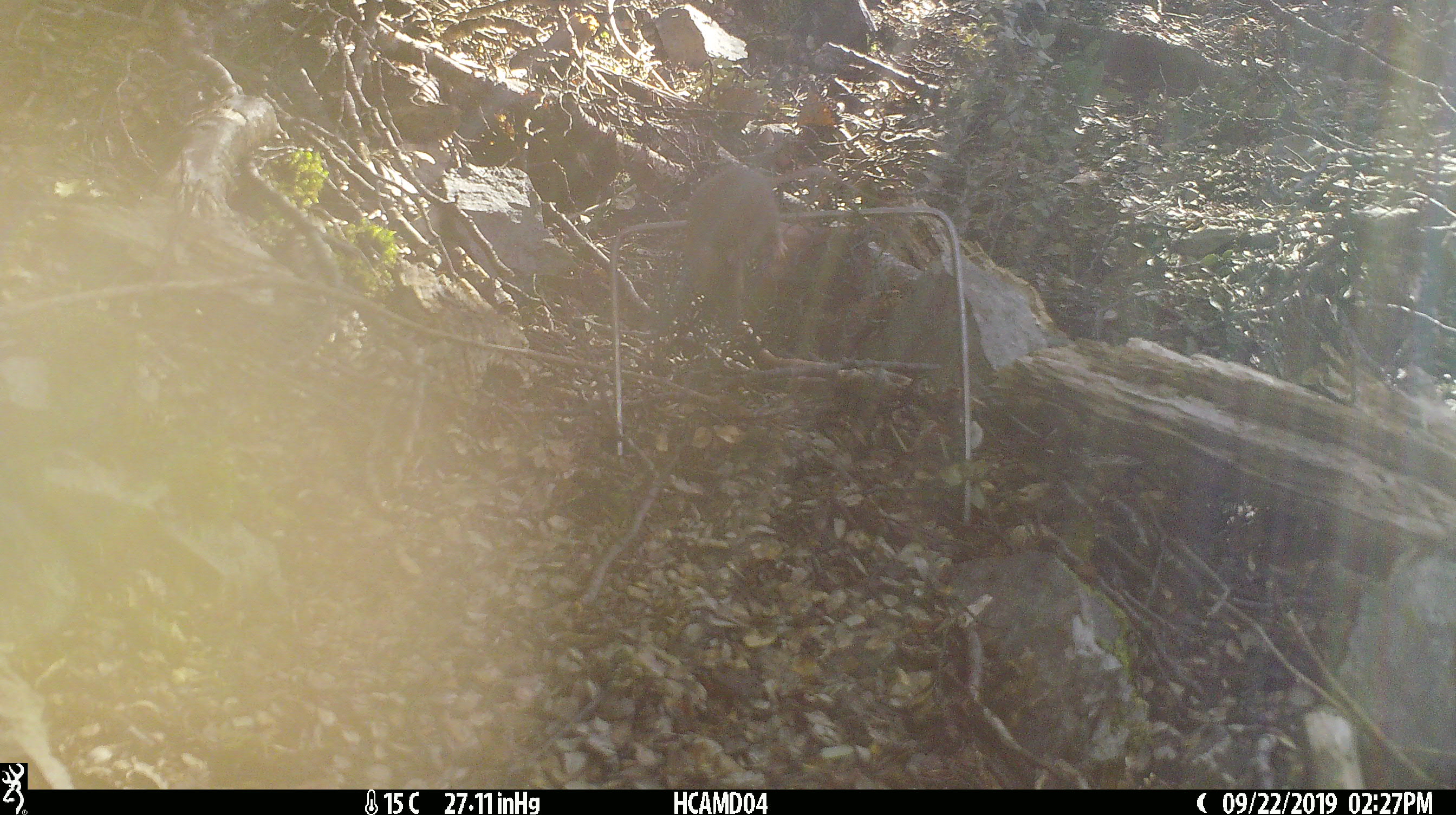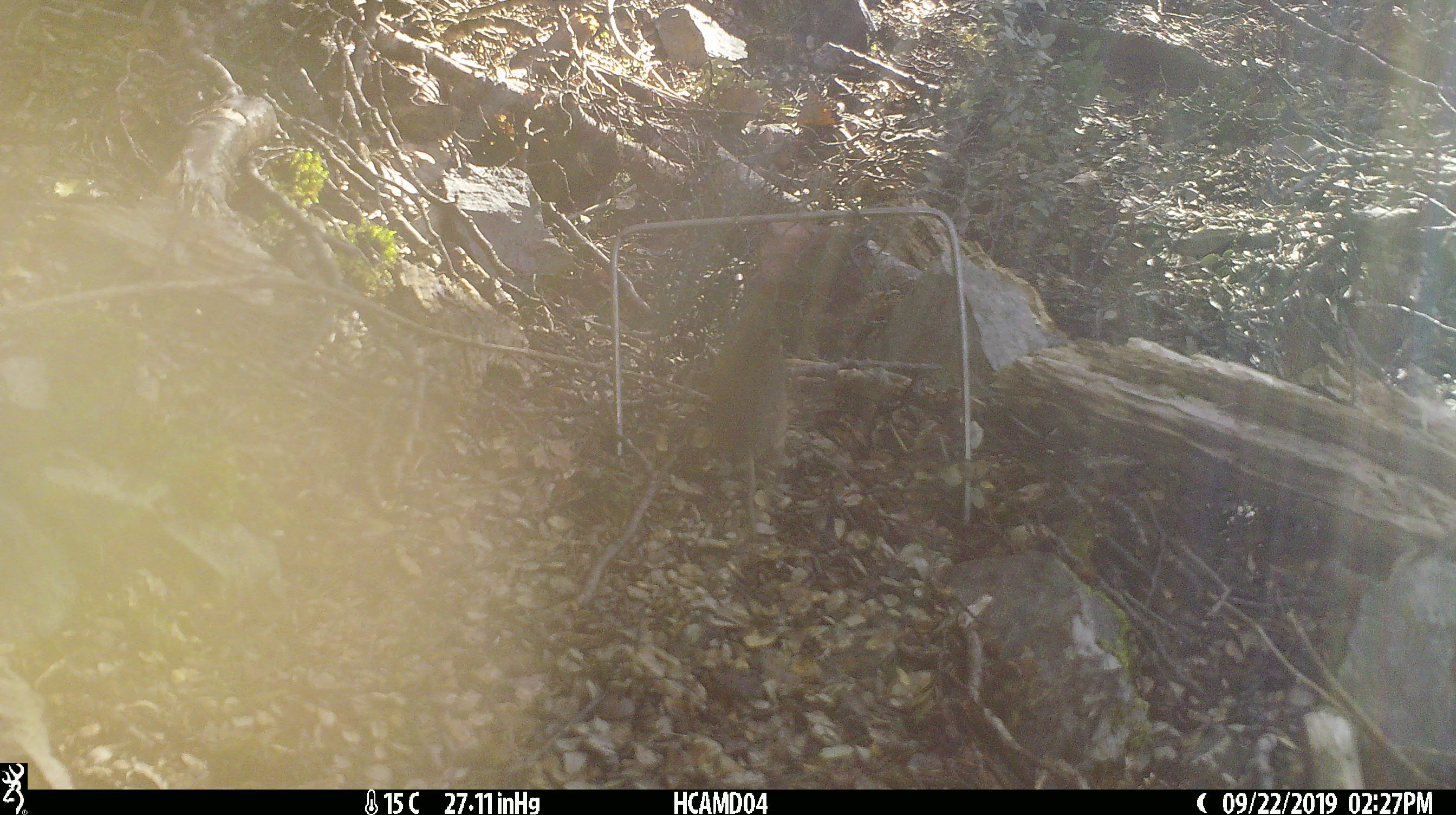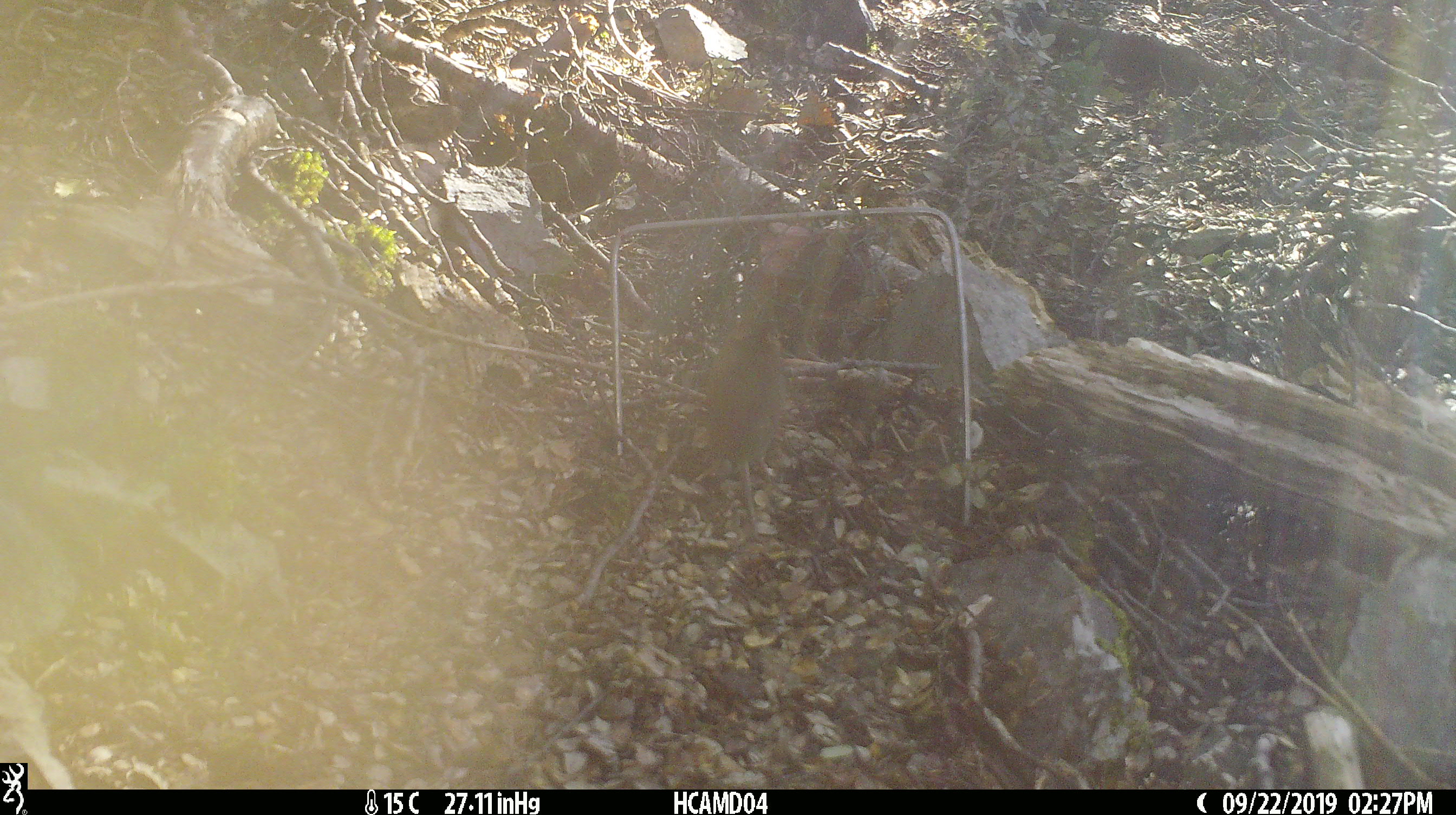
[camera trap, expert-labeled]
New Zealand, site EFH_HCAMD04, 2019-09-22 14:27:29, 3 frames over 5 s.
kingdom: Animalia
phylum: Chordata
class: Mammalia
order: Rodentia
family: Muridae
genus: Mus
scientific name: Mus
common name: mouse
Mouse (Mus).